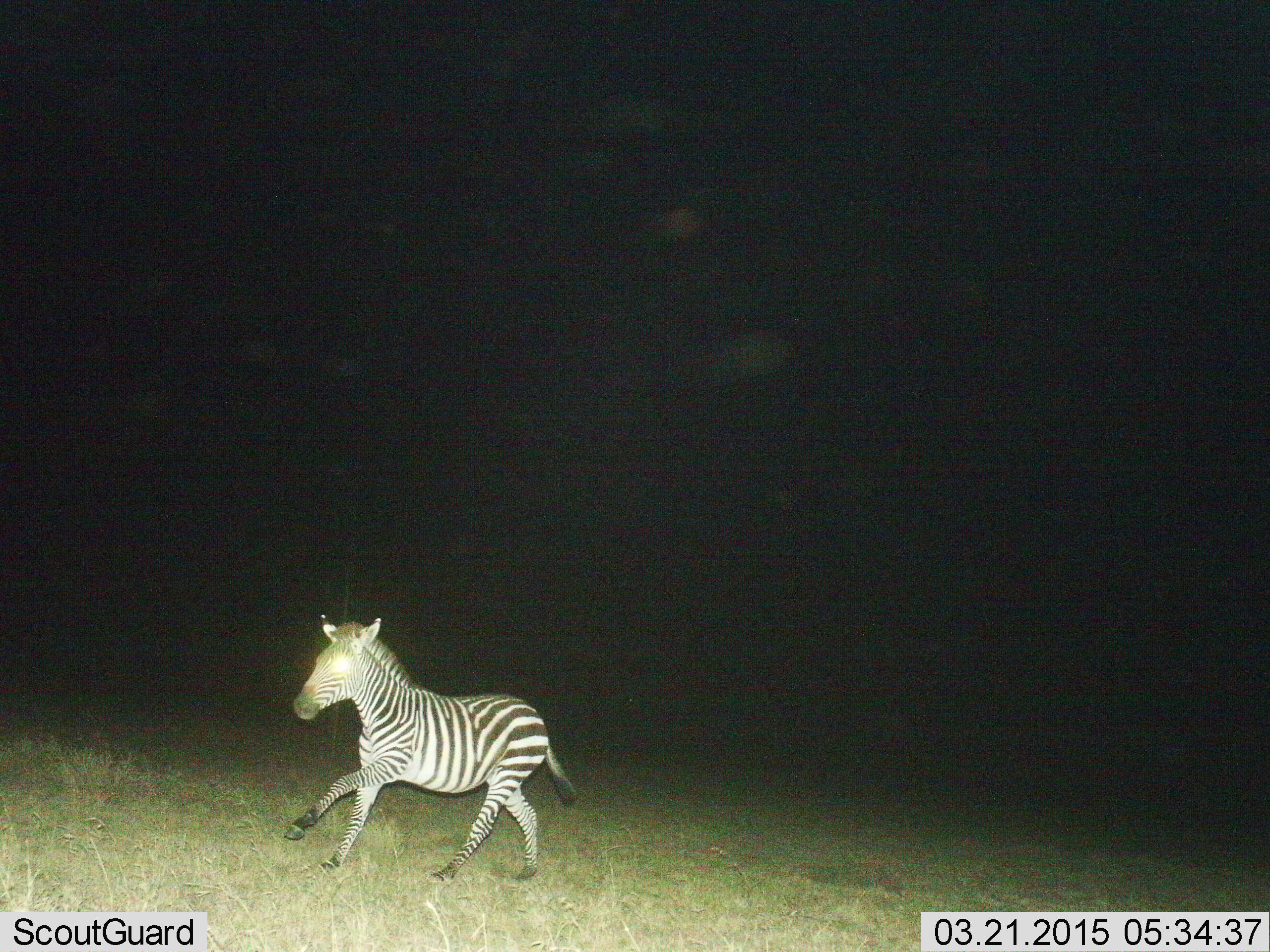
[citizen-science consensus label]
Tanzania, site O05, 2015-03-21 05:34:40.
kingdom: Animalia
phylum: Chordata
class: Mammalia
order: Perissodactyla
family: Equidae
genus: Equus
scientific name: Equus quagga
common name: plains zebra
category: zebra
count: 1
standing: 0%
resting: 0%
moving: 100%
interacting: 0%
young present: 0%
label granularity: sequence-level